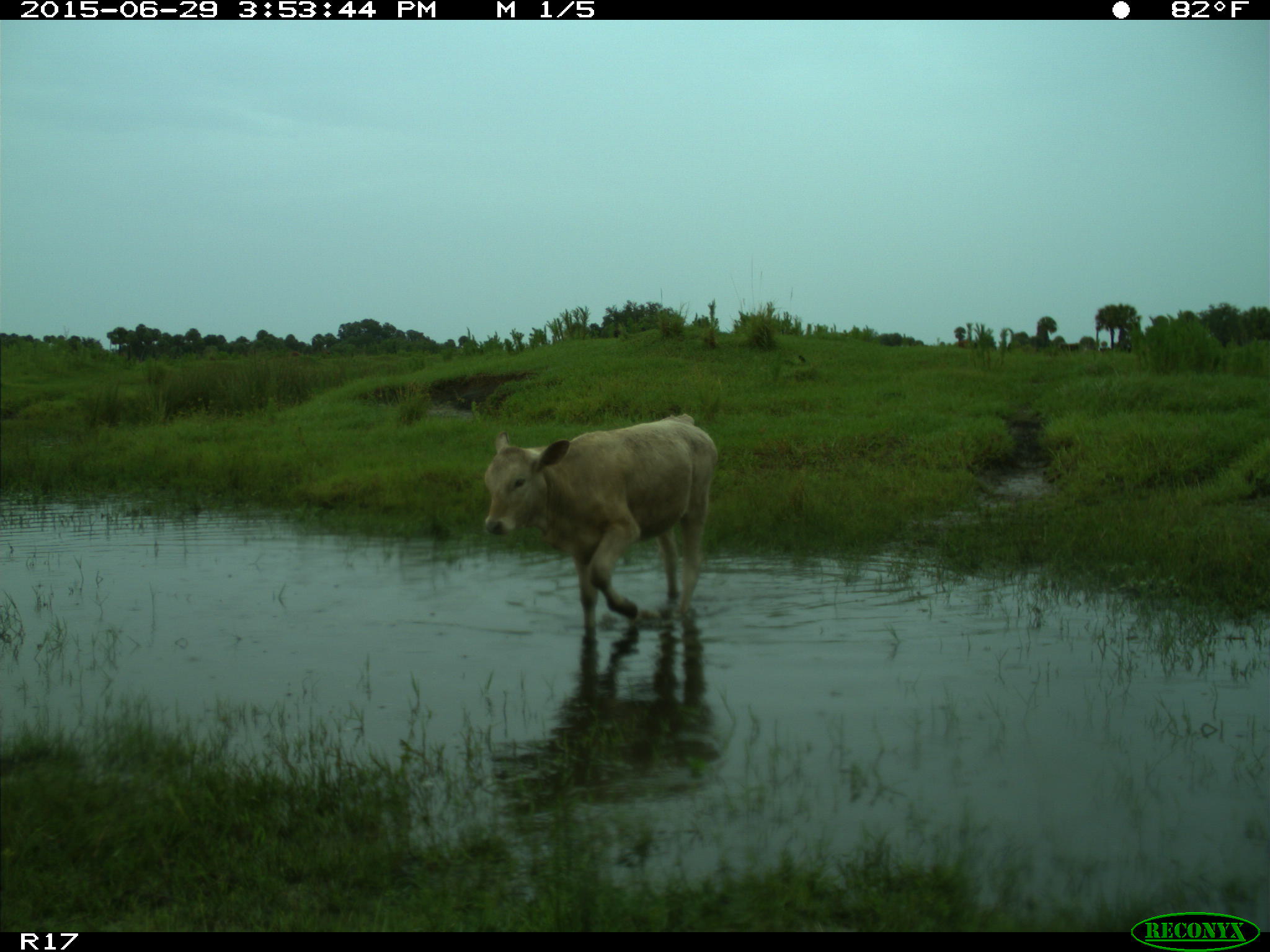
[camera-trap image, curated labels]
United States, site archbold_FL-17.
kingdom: Animalia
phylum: Chordata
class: Mammalia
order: Artiodactyla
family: Bovidae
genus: Bos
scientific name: Bos taurus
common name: domestic cow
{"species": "Bos taurus (domestic cow)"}